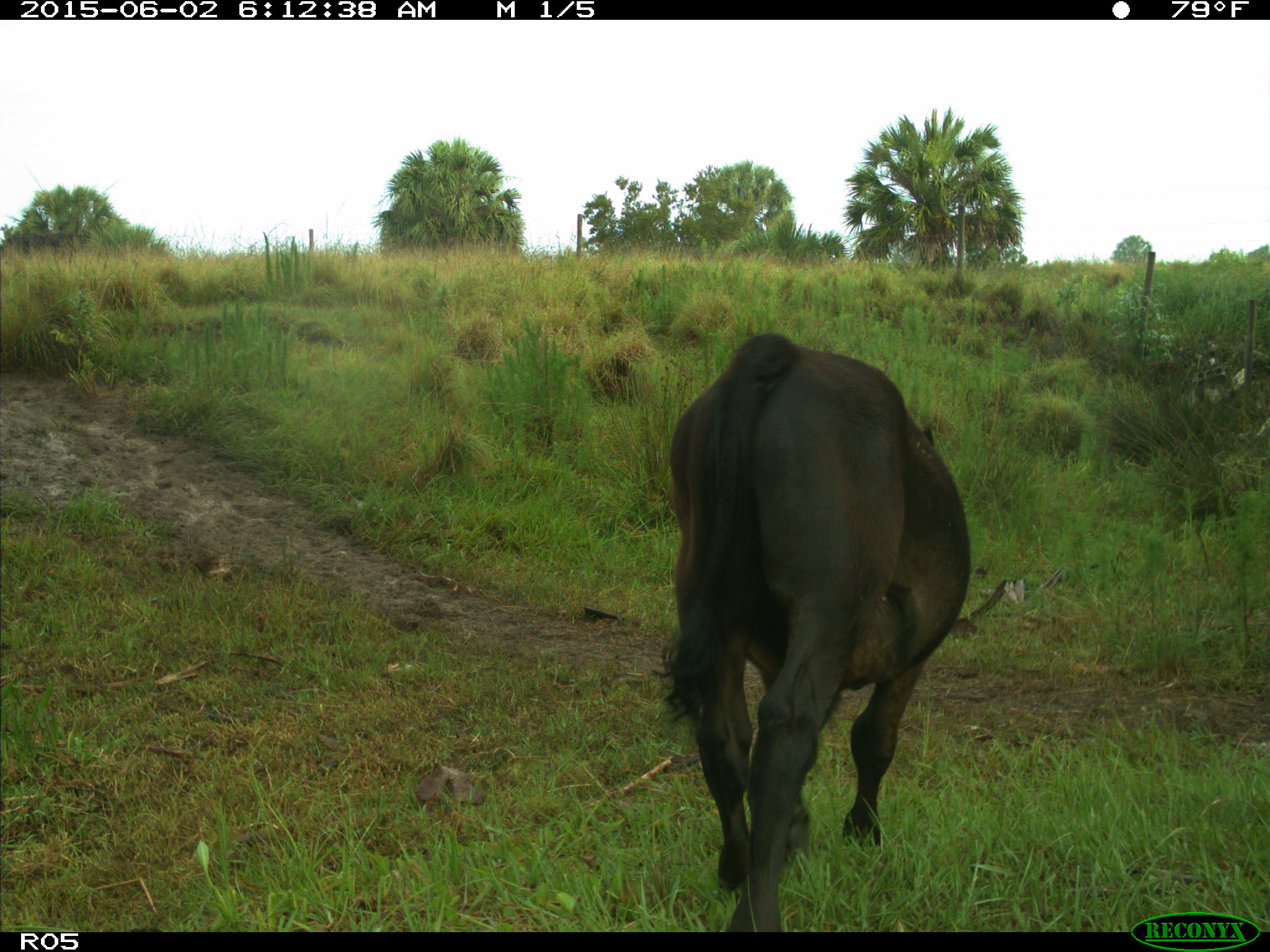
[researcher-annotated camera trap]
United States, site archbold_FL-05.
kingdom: Animalia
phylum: Chordata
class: Mammalia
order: Artiodactyla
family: Bovidae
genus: Bos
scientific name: Bos taurus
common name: domestic cow